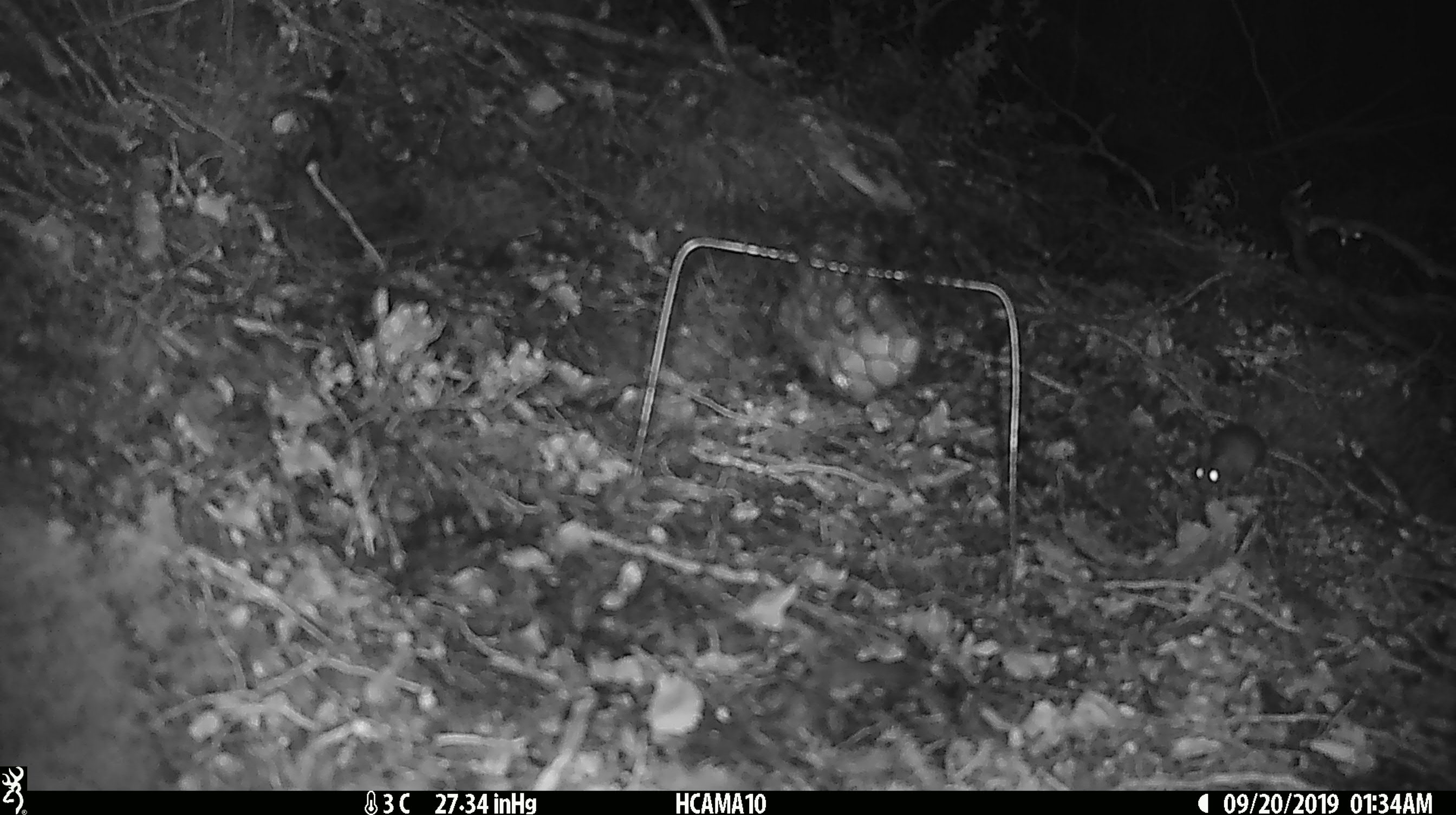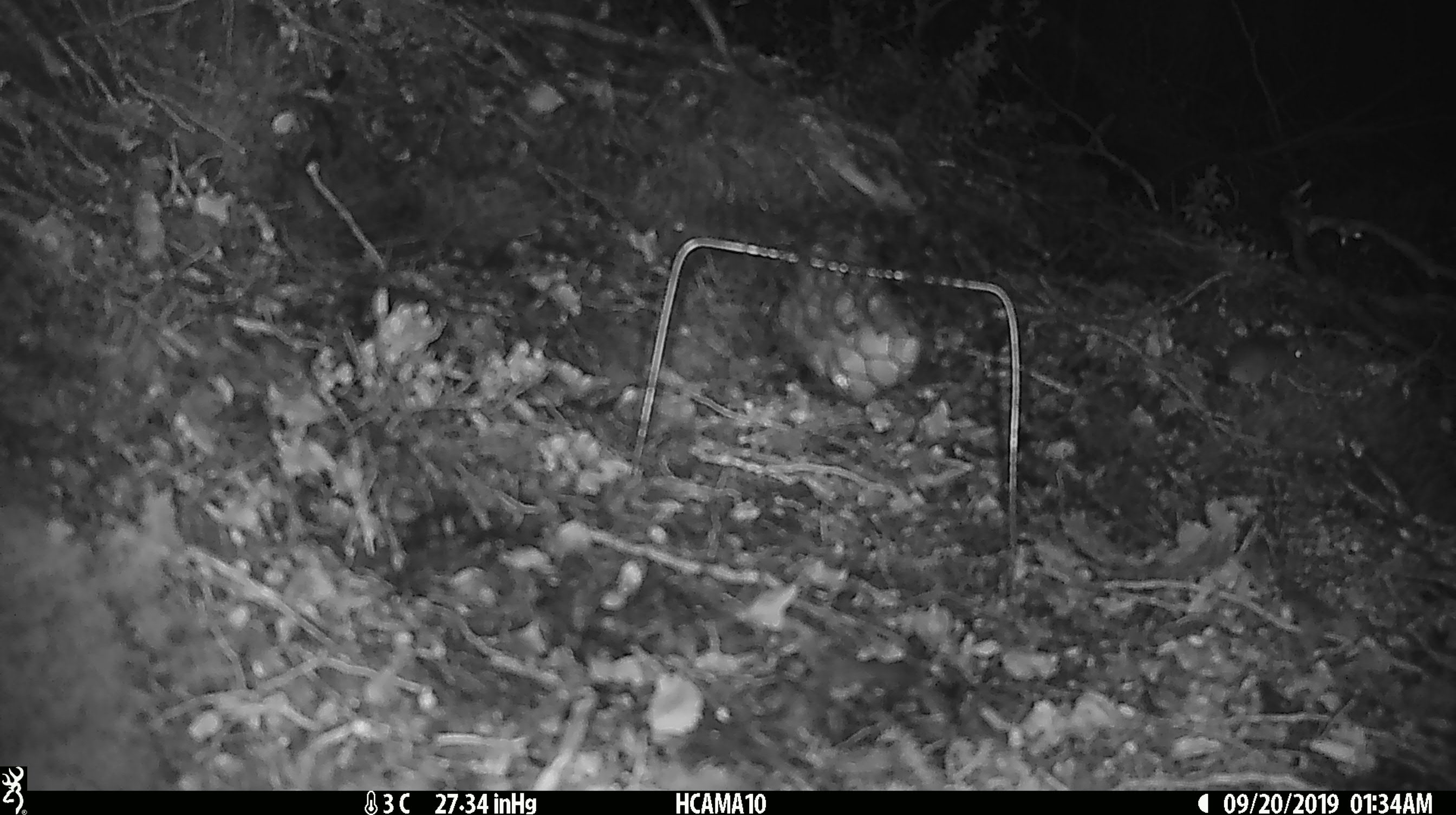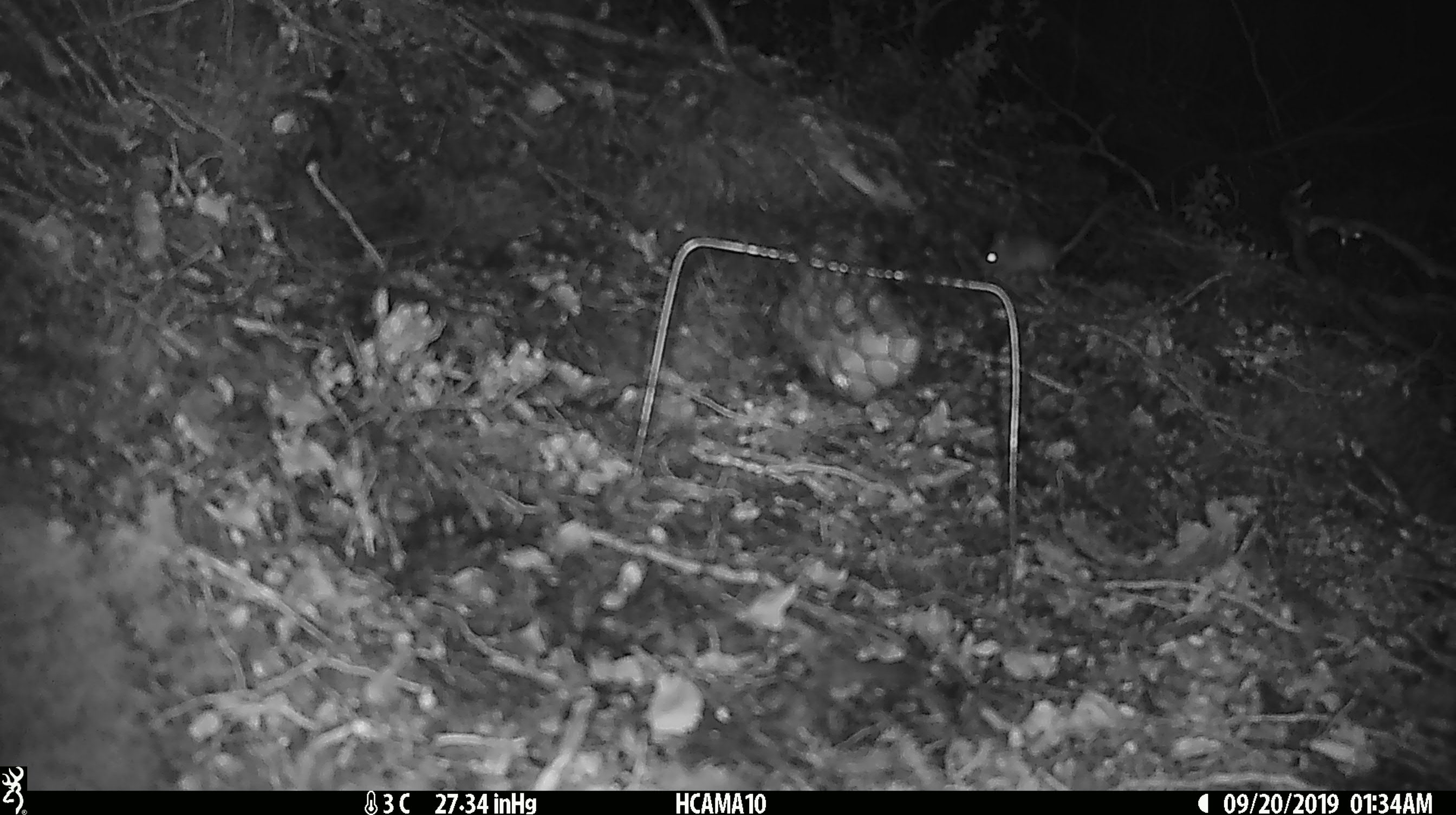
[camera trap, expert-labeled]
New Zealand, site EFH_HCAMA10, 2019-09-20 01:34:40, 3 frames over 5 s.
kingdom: Animalia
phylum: Chordata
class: Mammalia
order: Rodentia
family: Muridae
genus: Mus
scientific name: Mus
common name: mouse